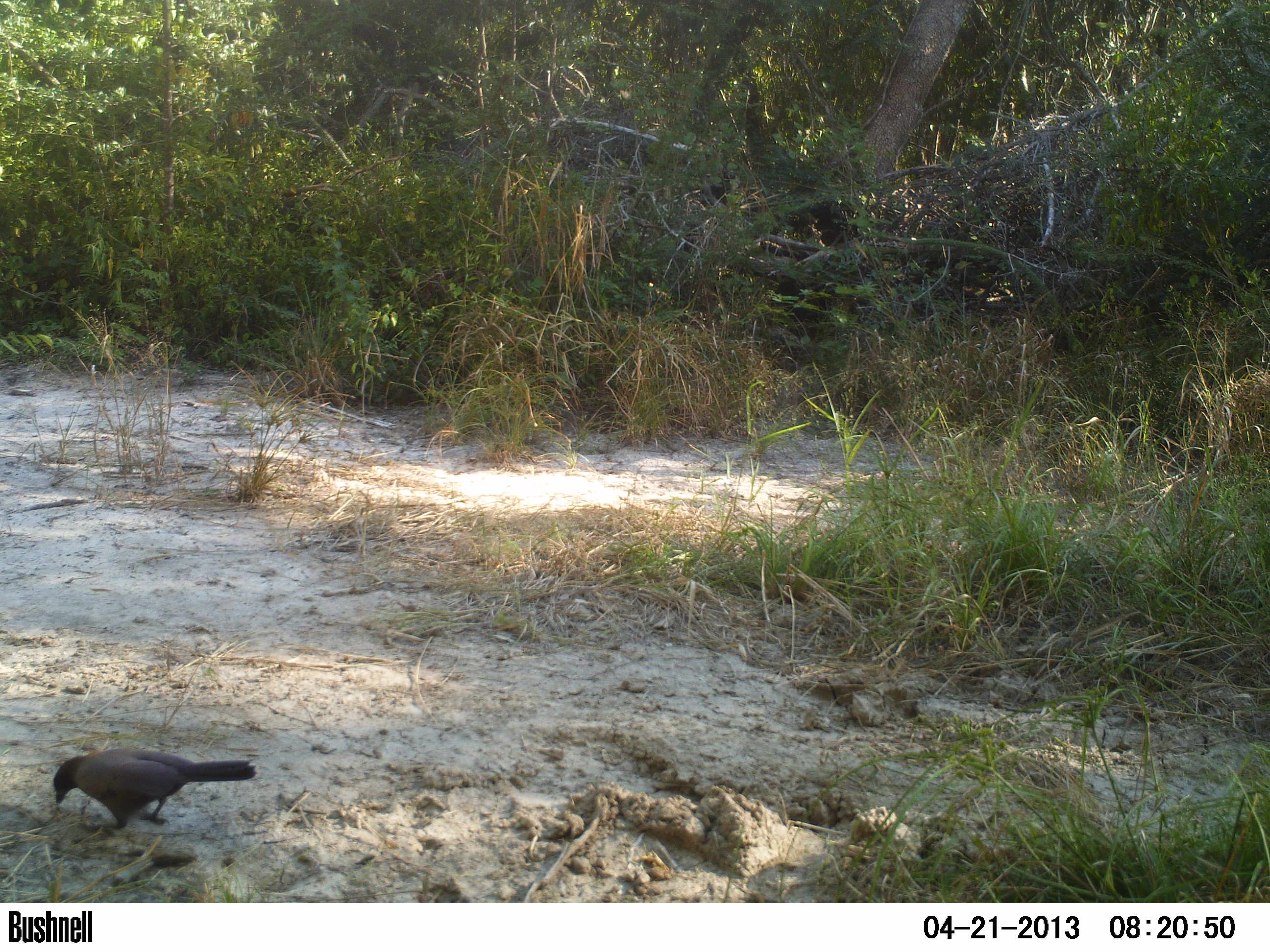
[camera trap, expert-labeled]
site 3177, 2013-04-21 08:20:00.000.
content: unidentified animal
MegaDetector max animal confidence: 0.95